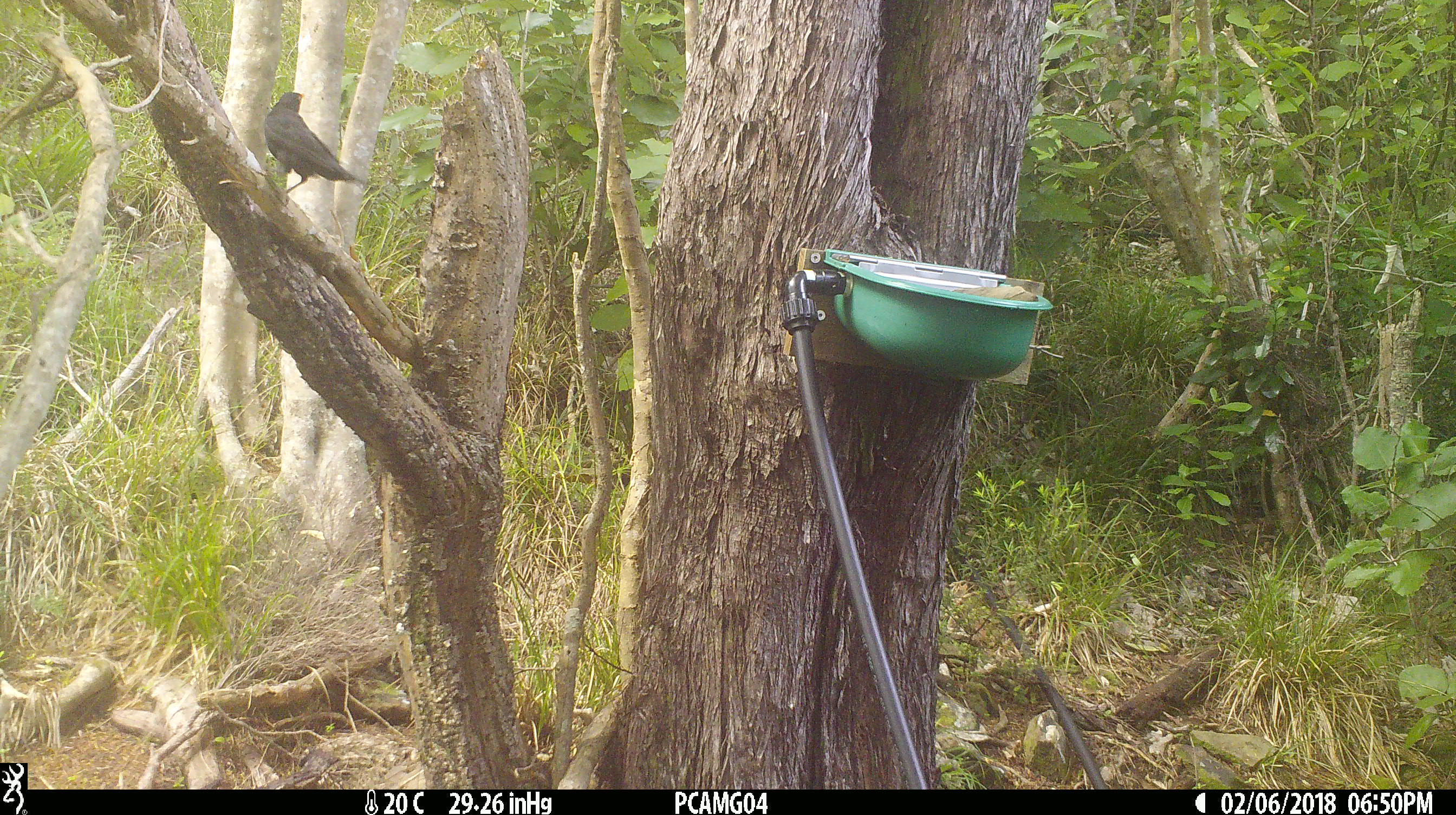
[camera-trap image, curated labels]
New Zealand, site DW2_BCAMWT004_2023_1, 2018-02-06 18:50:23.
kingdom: Animalia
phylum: Chordata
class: Aves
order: Passeriformes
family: Turdidae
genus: Turdus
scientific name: Turdus merula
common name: eurasian blackbird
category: blackbird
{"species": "blackbird (eurasian blackbird) (Turdus merula)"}